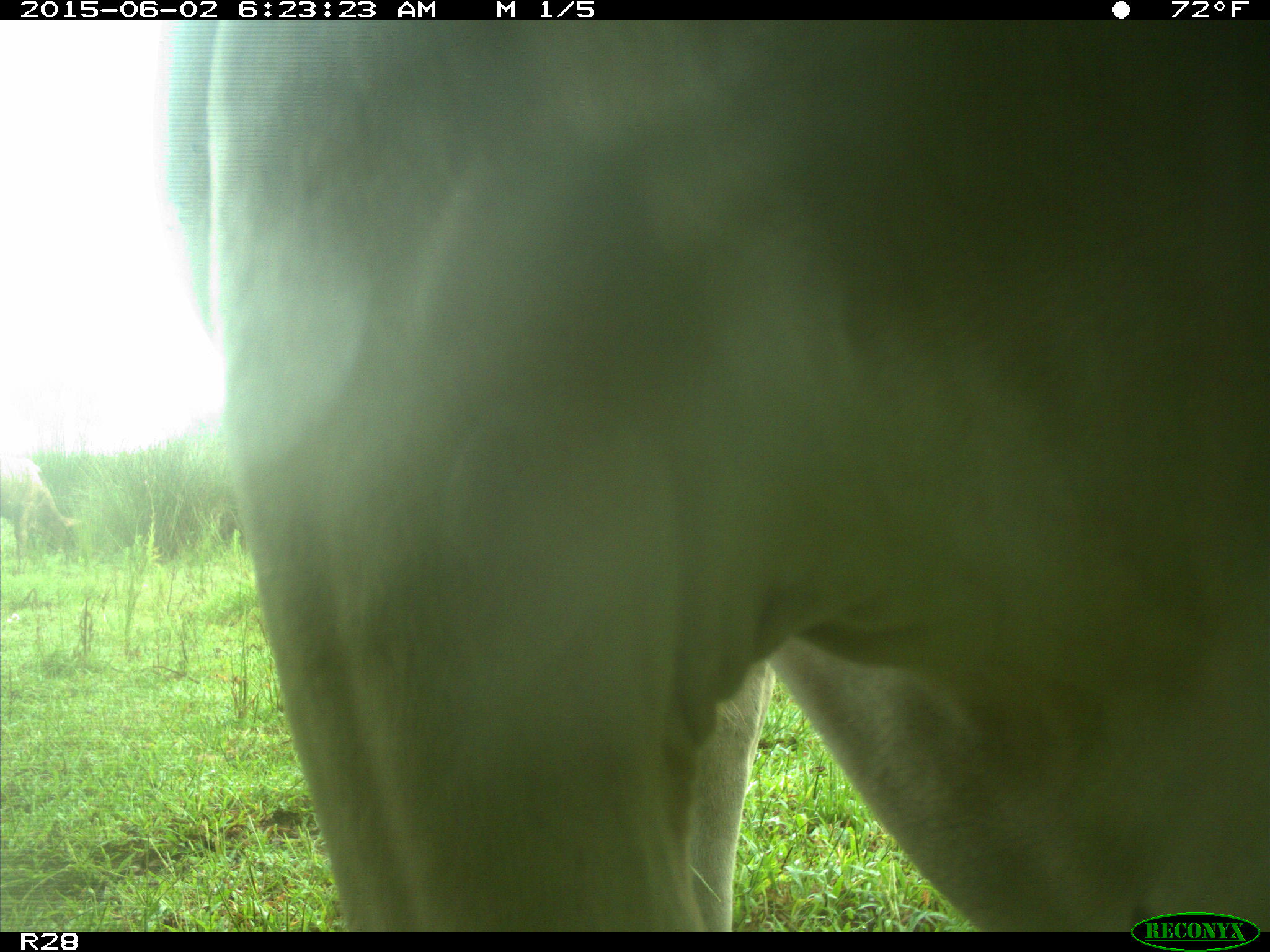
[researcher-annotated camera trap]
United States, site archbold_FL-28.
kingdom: Animalia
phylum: Chordata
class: Mammalia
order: Artiodactyla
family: Bovidae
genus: Bos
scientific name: Bos taurus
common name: domestic cow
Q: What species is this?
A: Bos taurus (domestic cow).